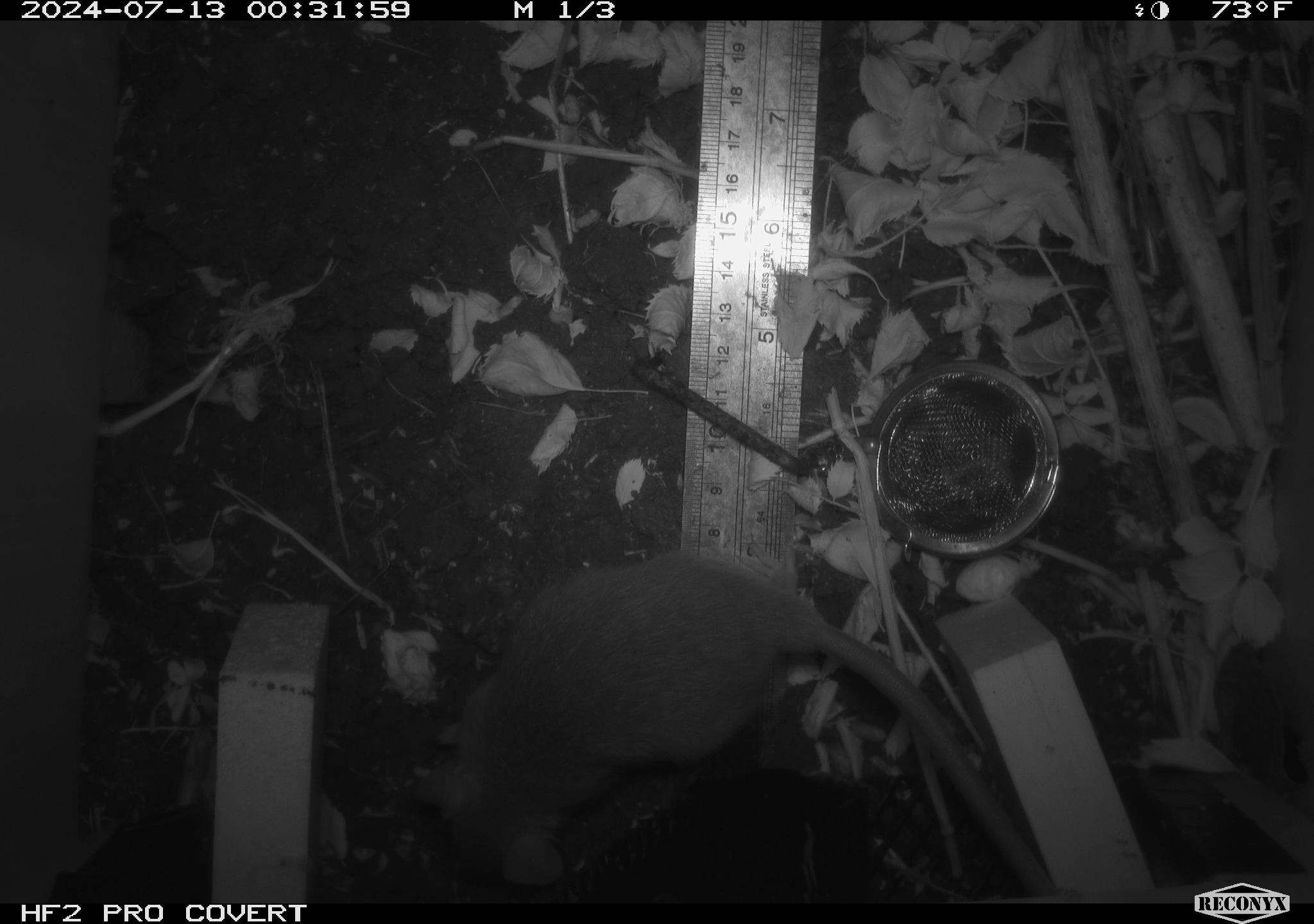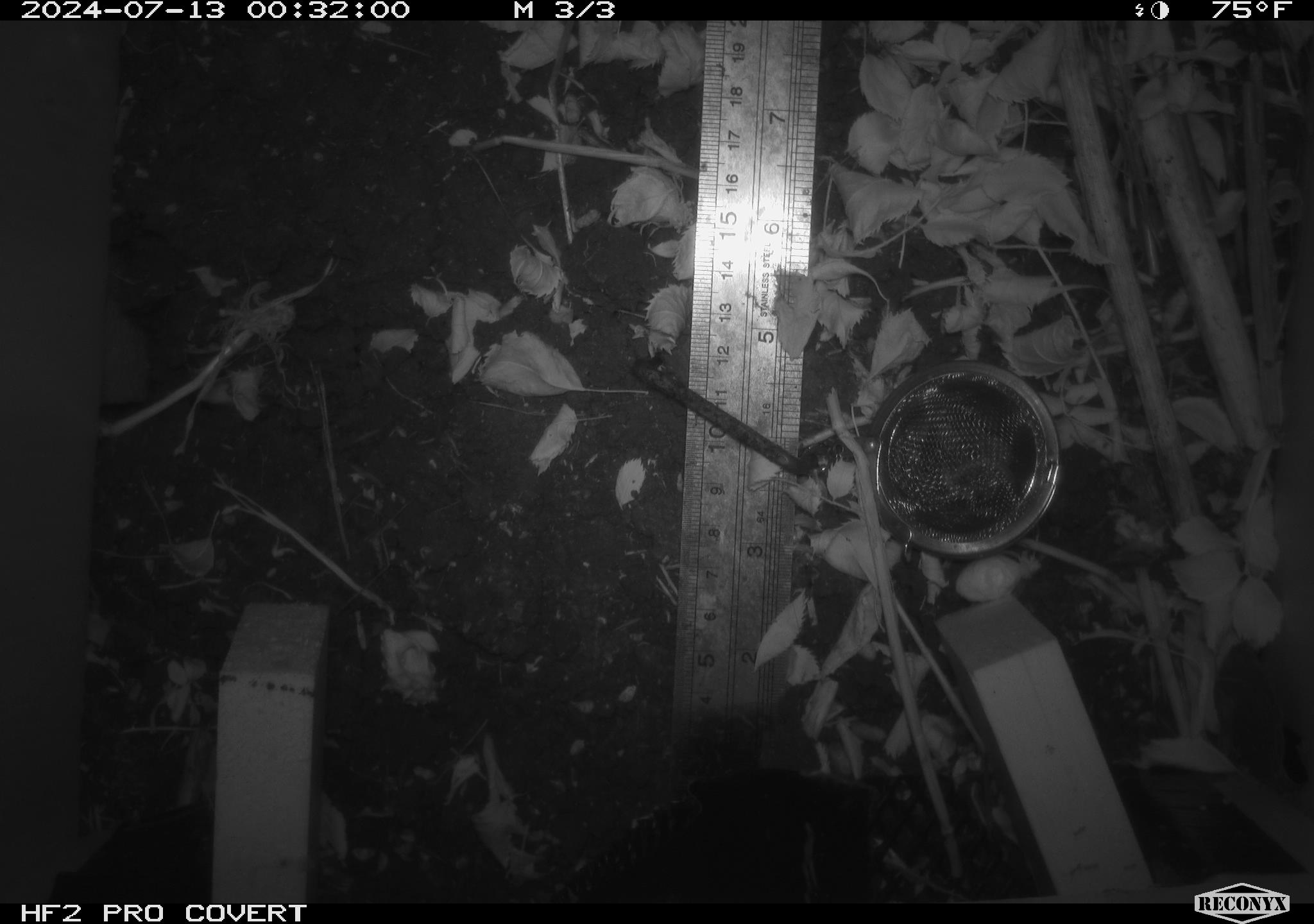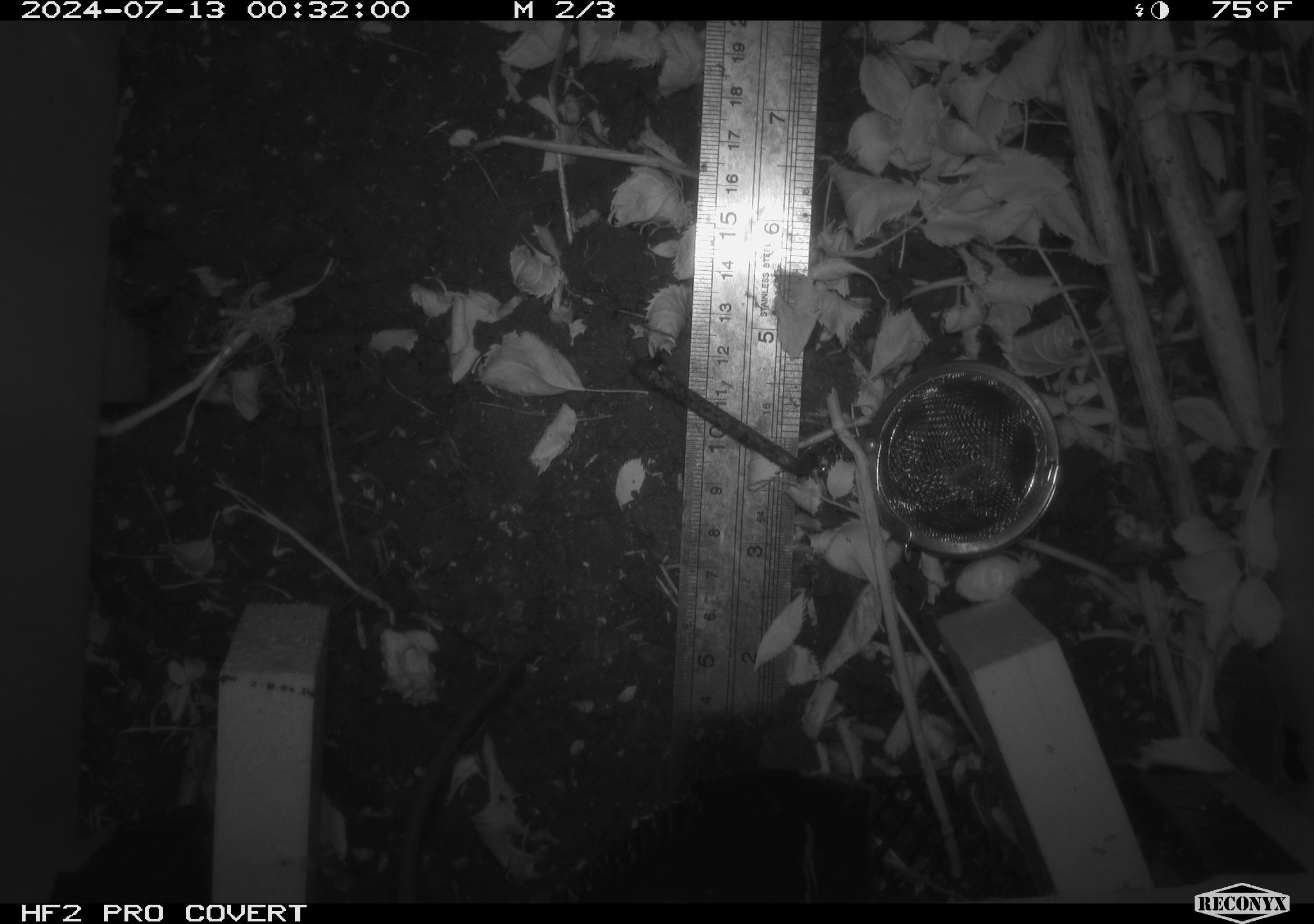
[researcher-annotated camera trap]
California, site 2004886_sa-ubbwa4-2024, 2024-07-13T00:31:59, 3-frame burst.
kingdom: Animalia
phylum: Chordata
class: Mammalia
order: Rodentia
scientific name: Rodentia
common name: woodrat or rat or mouse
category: woodrat or rat or mouse species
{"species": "woodrat or rat or mouse species (woodrat or rat or mouse) (Rodentia)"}